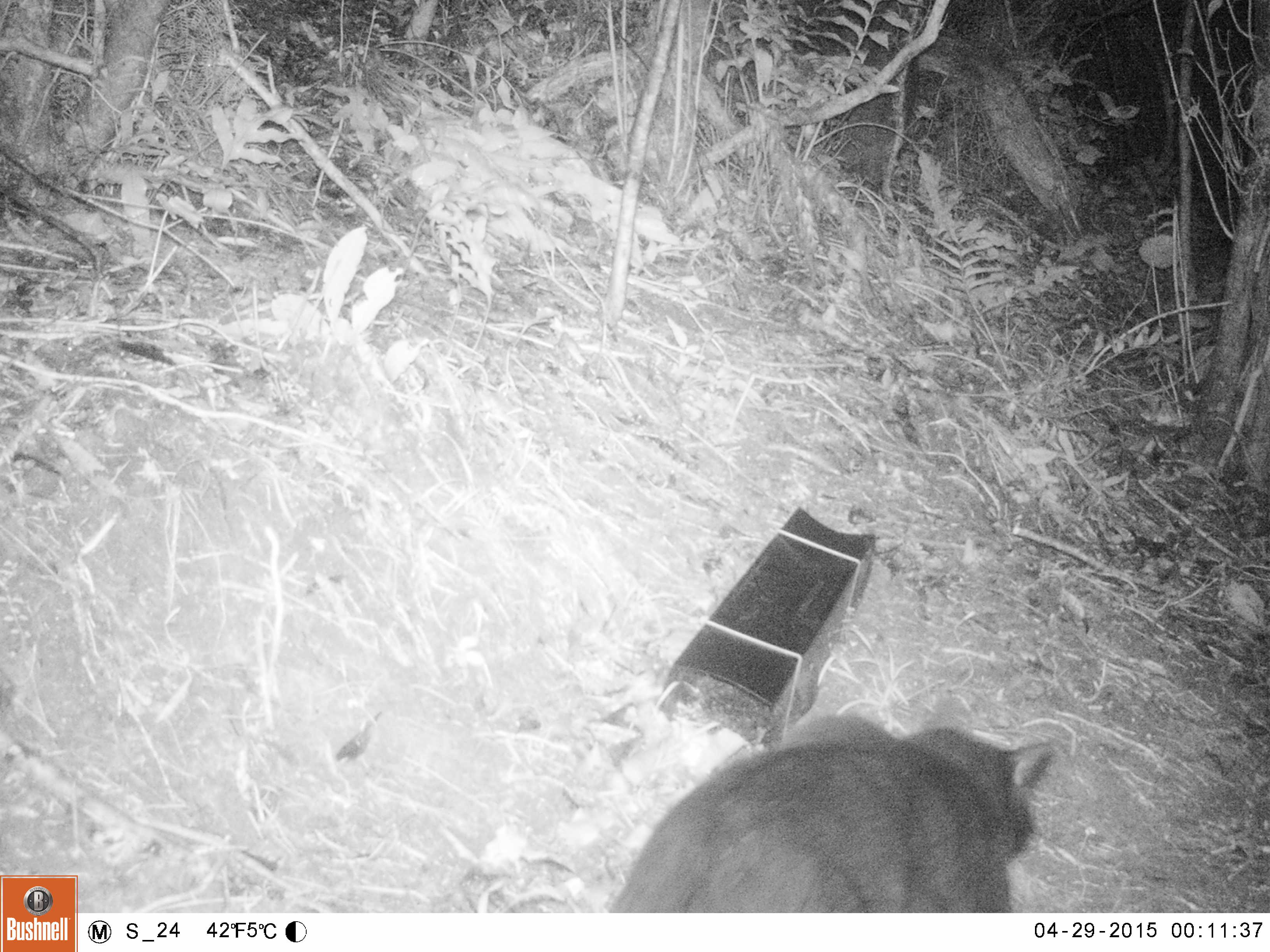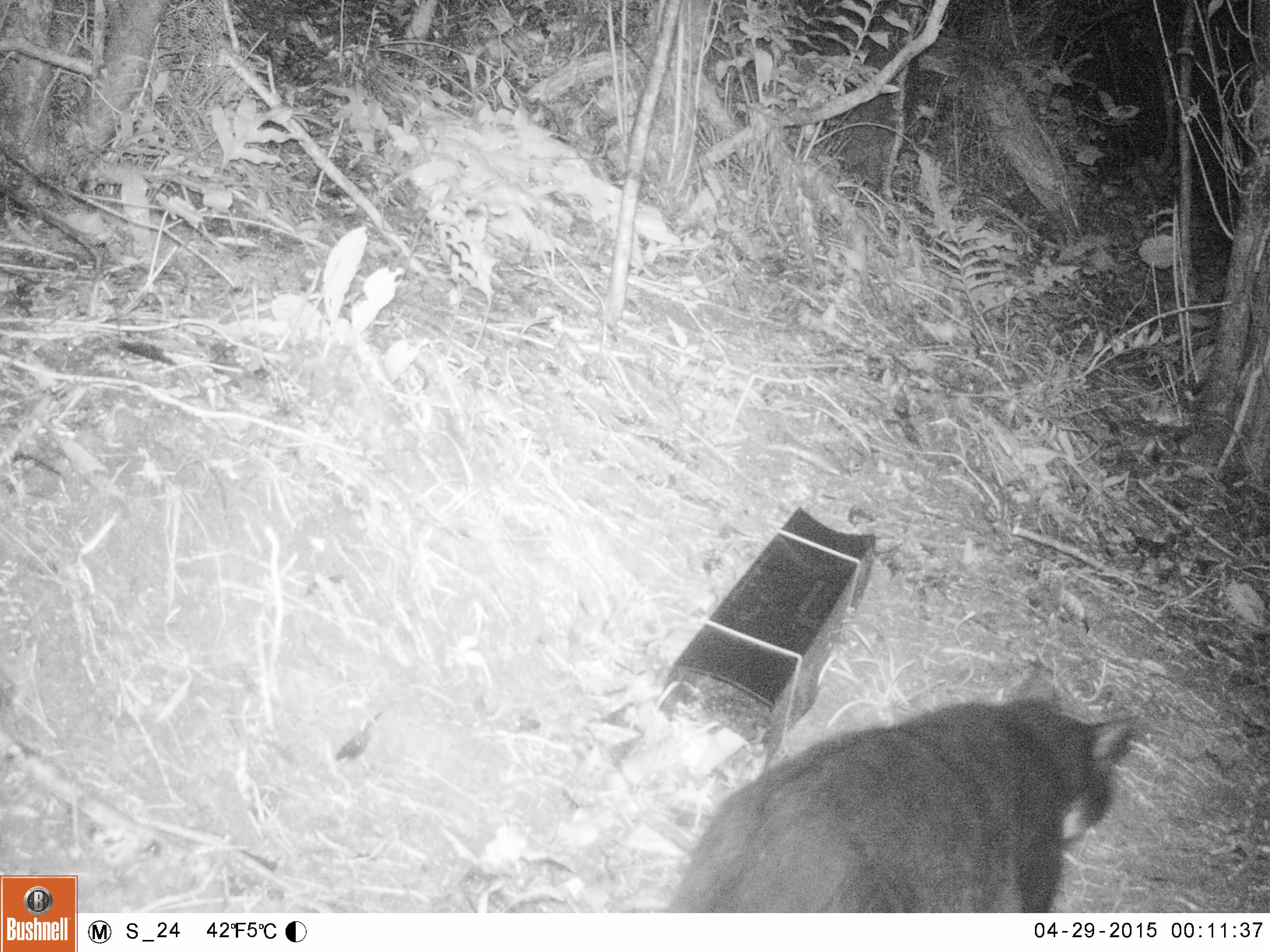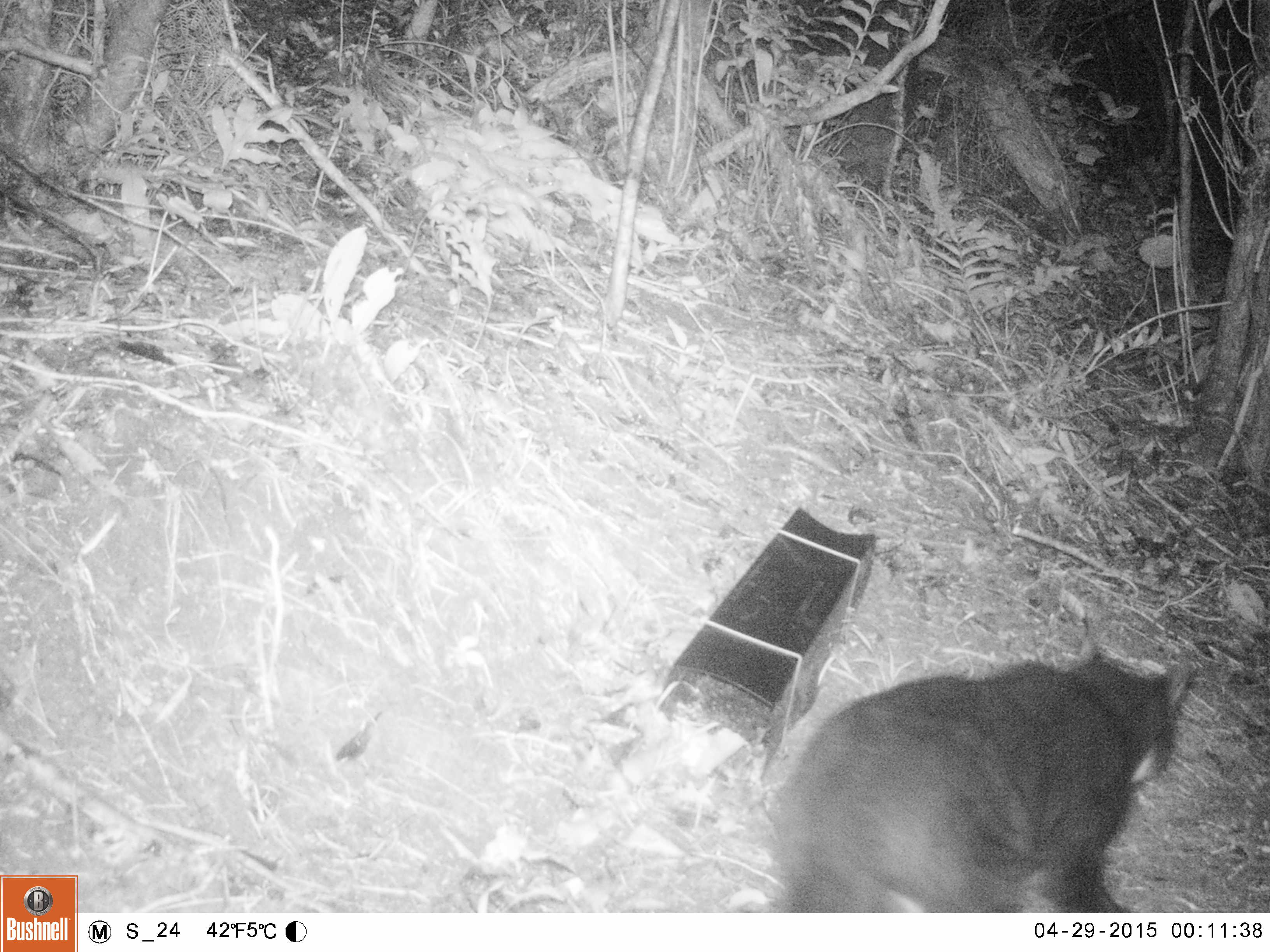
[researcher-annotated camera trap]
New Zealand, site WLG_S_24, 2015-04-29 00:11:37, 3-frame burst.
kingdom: Animalia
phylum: Chordata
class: Mammalia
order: Carnivora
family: Felidae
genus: Felis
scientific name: Felis catus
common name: domestic cat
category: cat